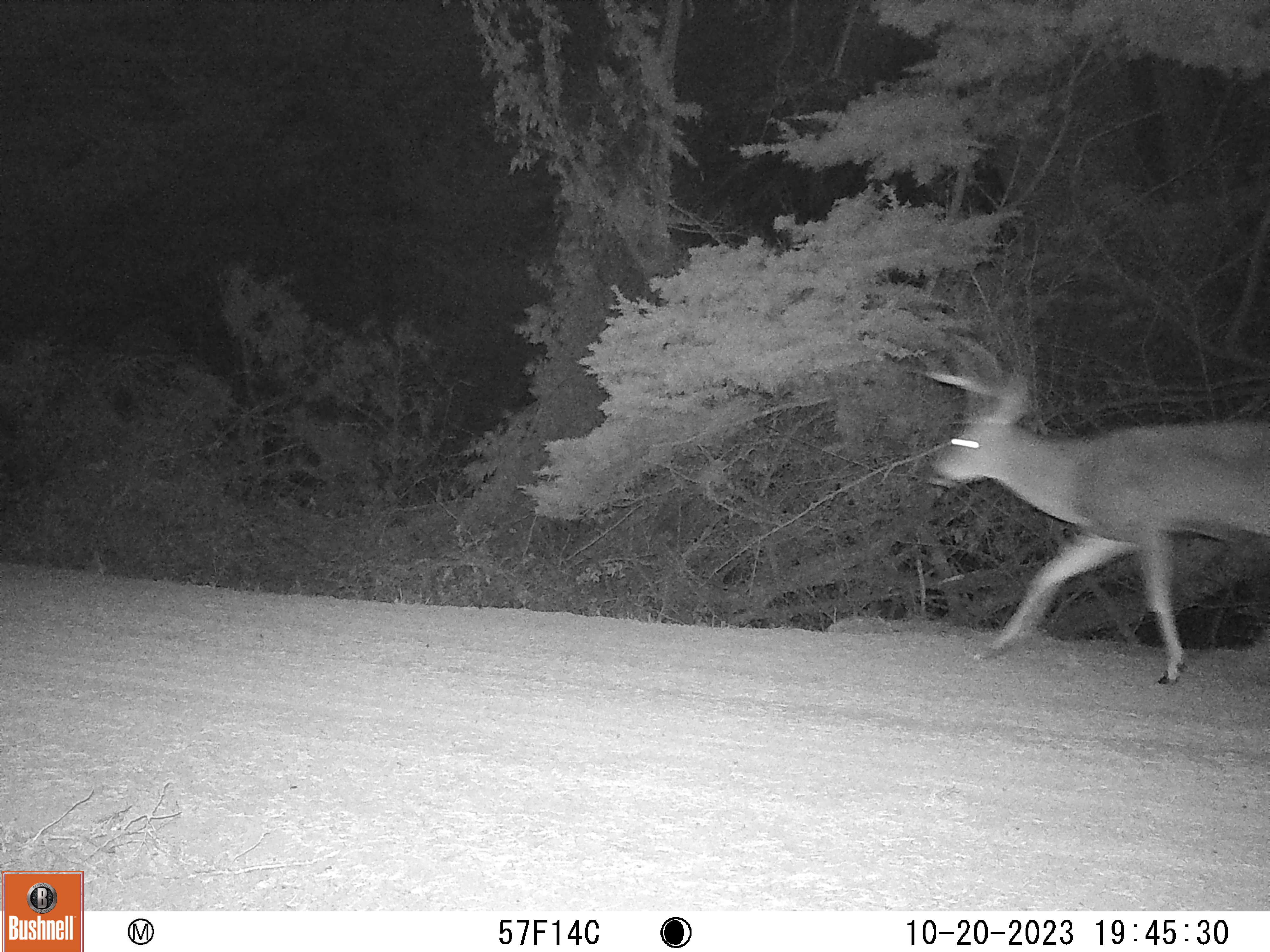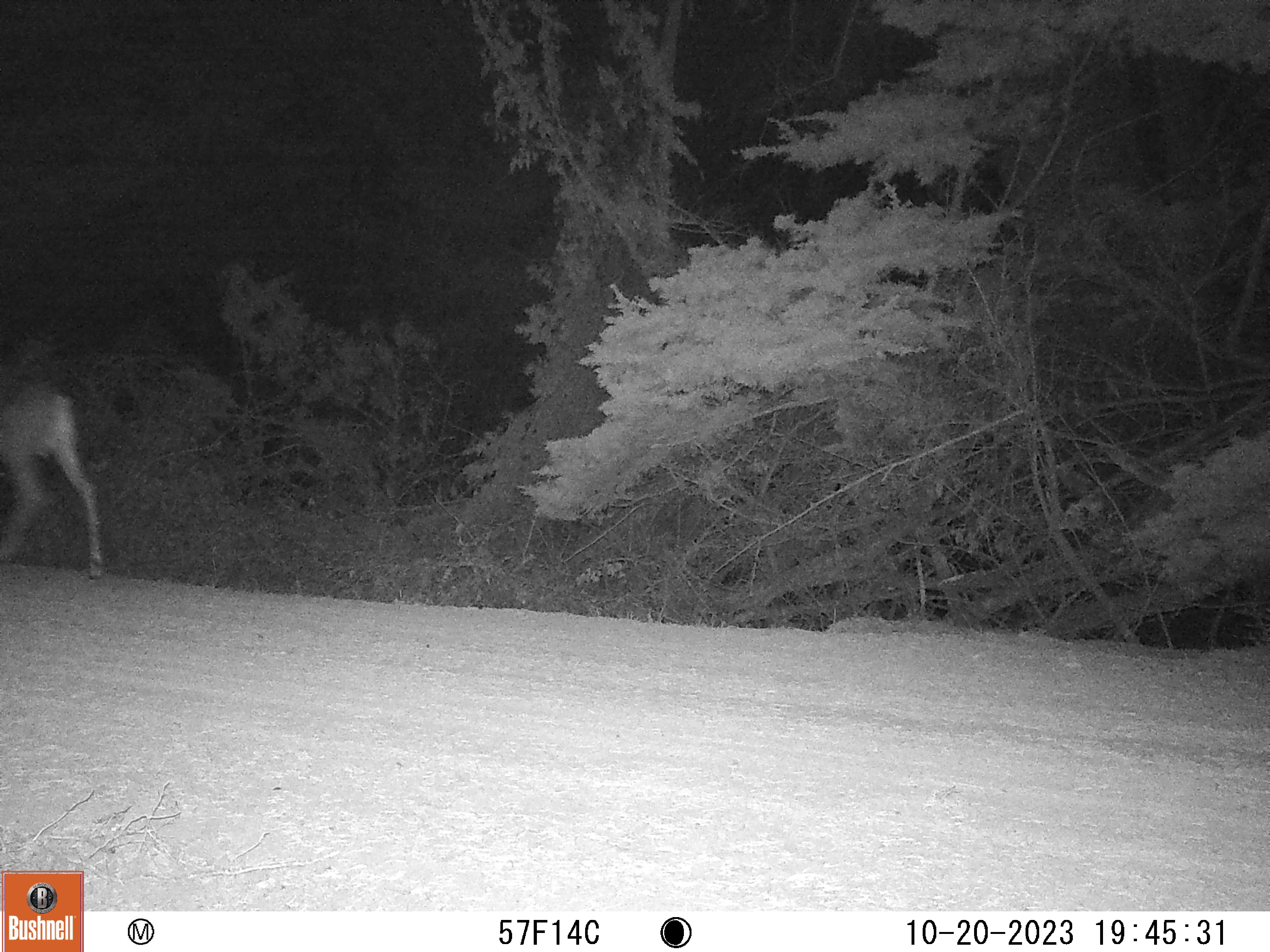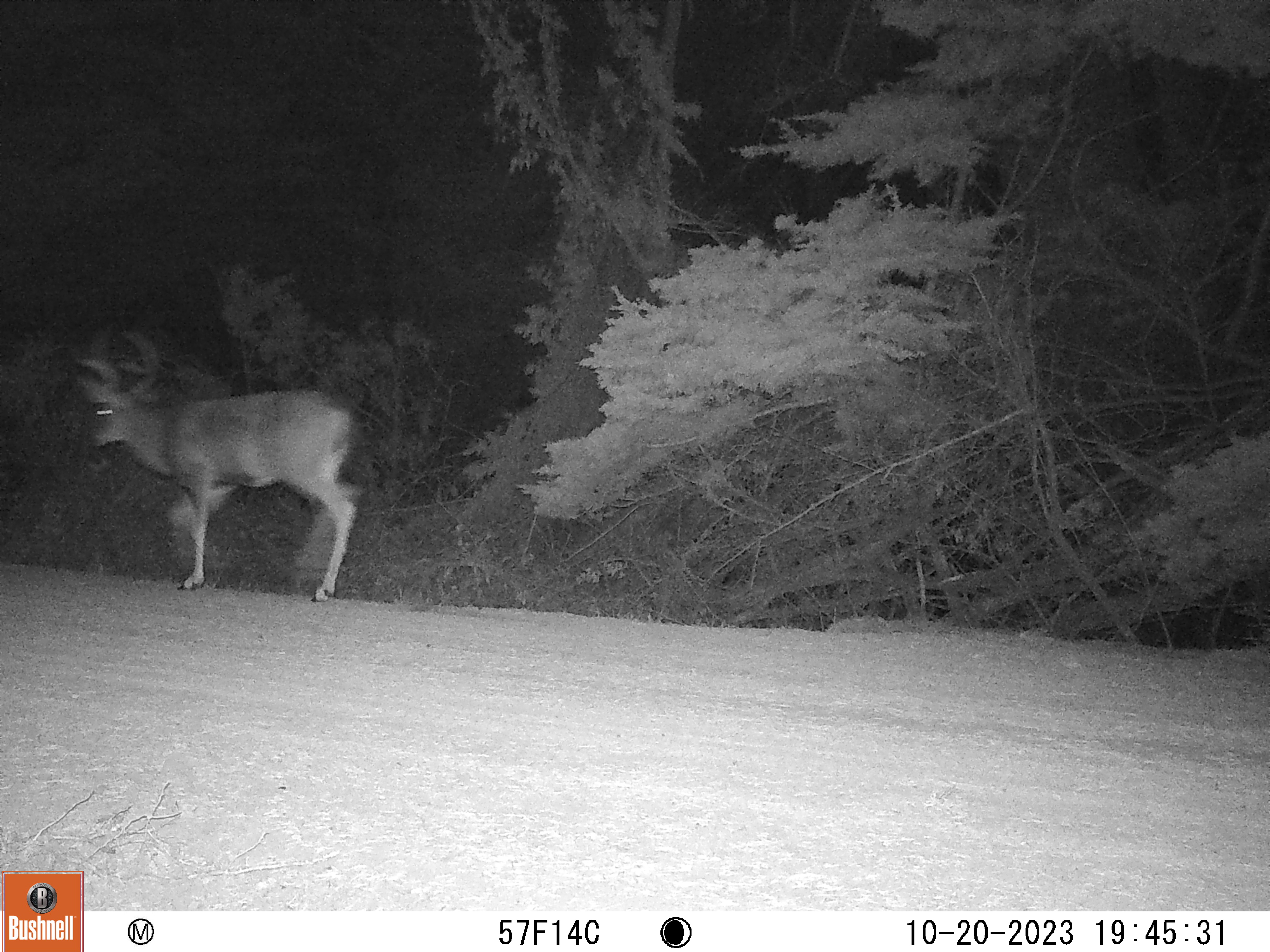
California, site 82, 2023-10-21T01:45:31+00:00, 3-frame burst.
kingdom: Animalia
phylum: Chordata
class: Mammalia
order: Artiodactyla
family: Cervidae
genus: Odocoileus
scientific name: Odocoileus hemionus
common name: mule deer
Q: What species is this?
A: Mule deer (Odocoileus hemionus).